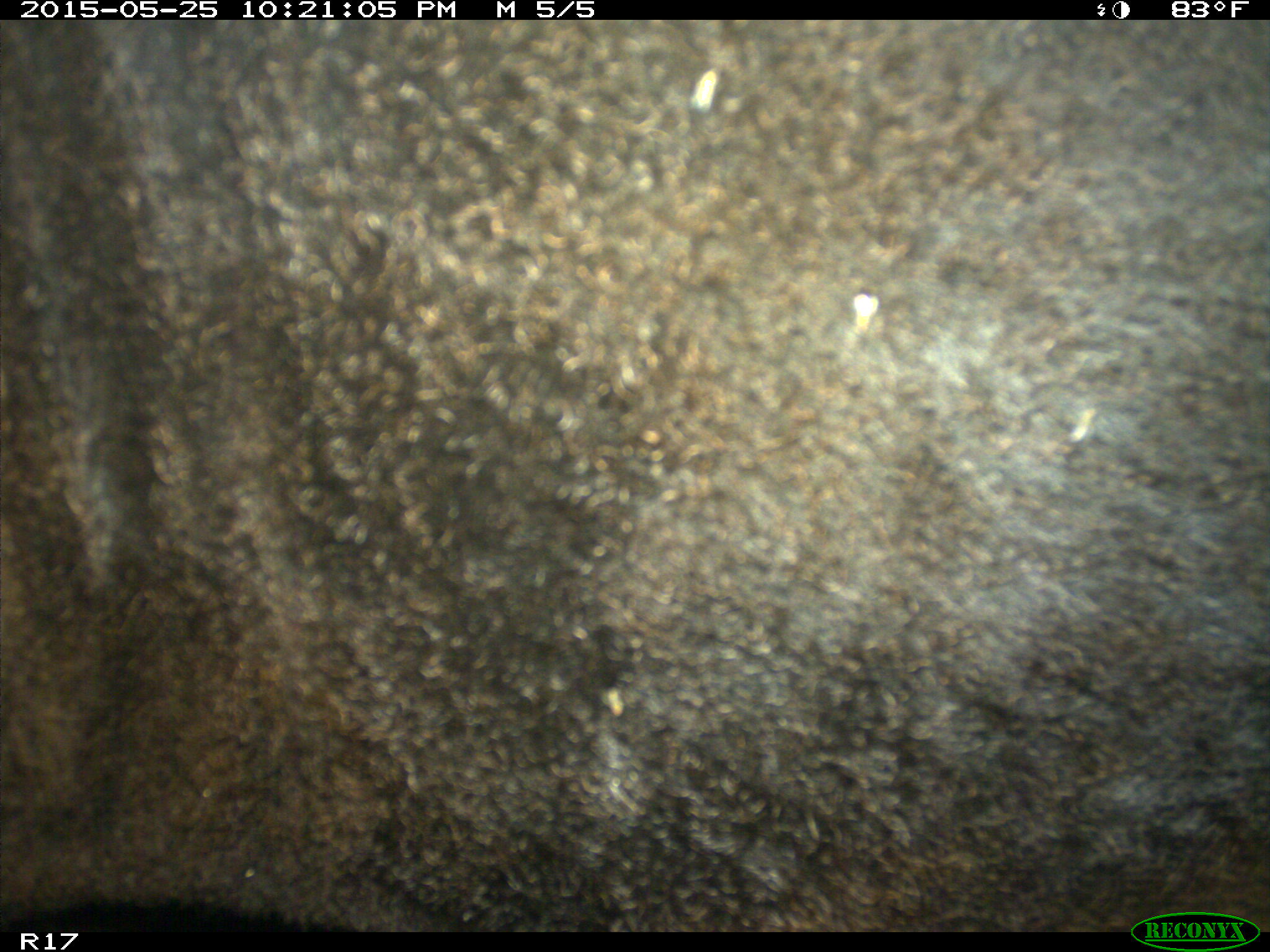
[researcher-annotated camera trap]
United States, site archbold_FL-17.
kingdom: Animalia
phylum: Chordata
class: Mammalia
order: Artiodactyla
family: Bovidae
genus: Bos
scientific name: Bos taurus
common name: domestic cow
Bos taurus (domestic cow).